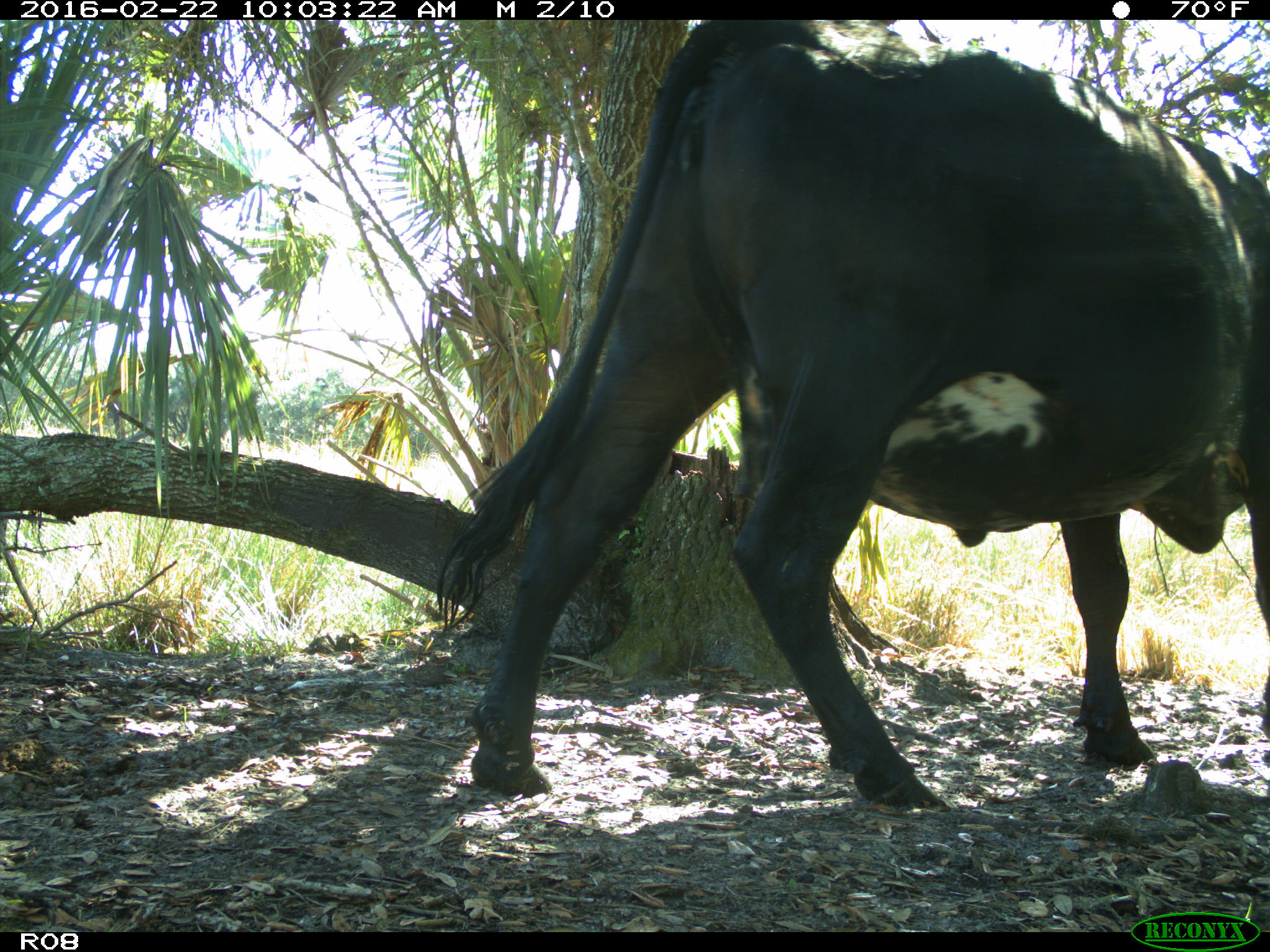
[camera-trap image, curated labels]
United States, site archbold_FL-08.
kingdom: Animalia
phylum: Chordata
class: Mammalia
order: Artiodactyla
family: Bovidae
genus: Bos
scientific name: Bos taurus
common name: domestic cow